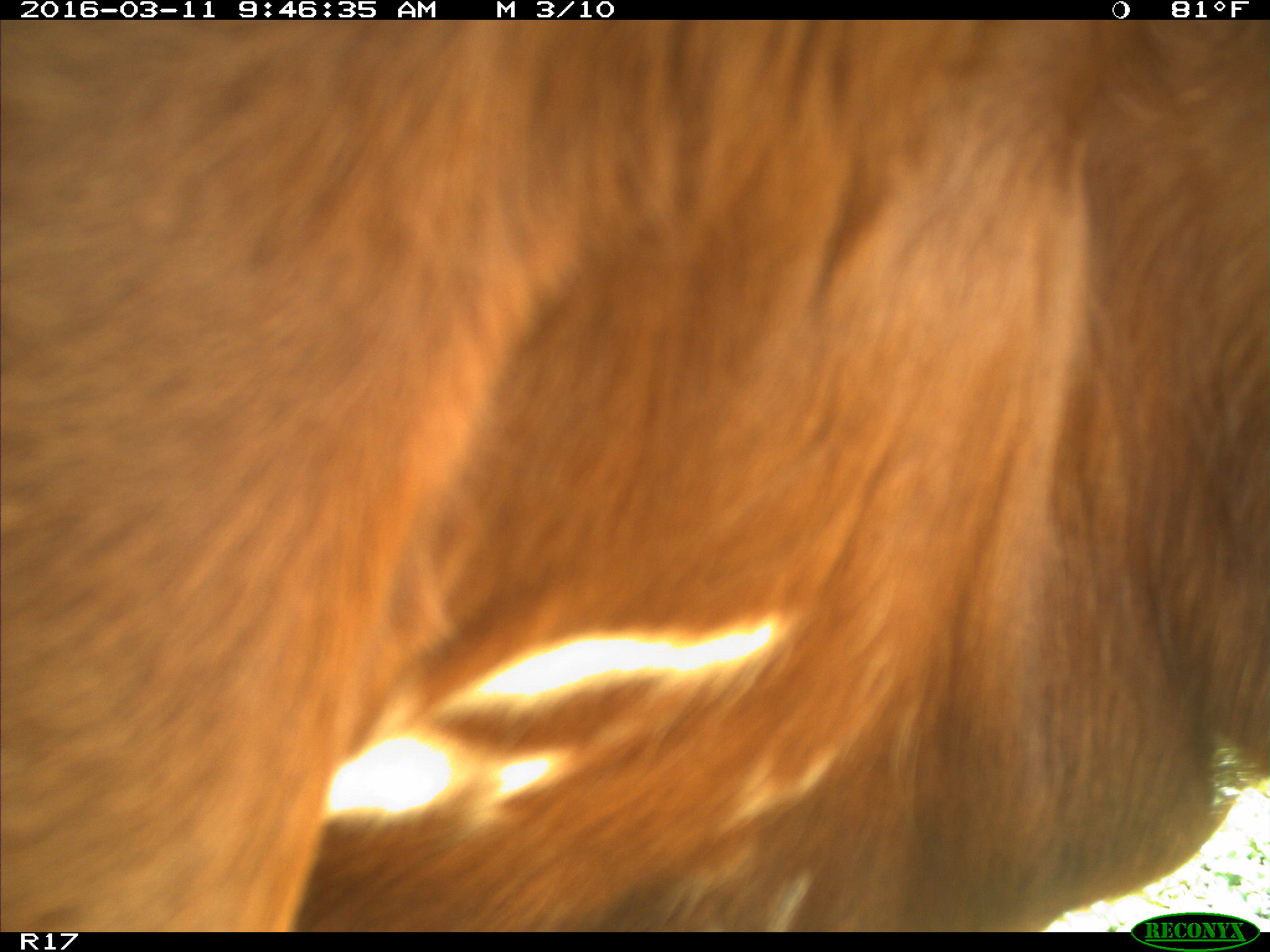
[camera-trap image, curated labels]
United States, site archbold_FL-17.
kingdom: Animalia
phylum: Chordata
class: Mammalia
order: Artiodactyla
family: Bovidae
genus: Bos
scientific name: Bos taurus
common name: domestic cow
Bos taurus (domestic cow).